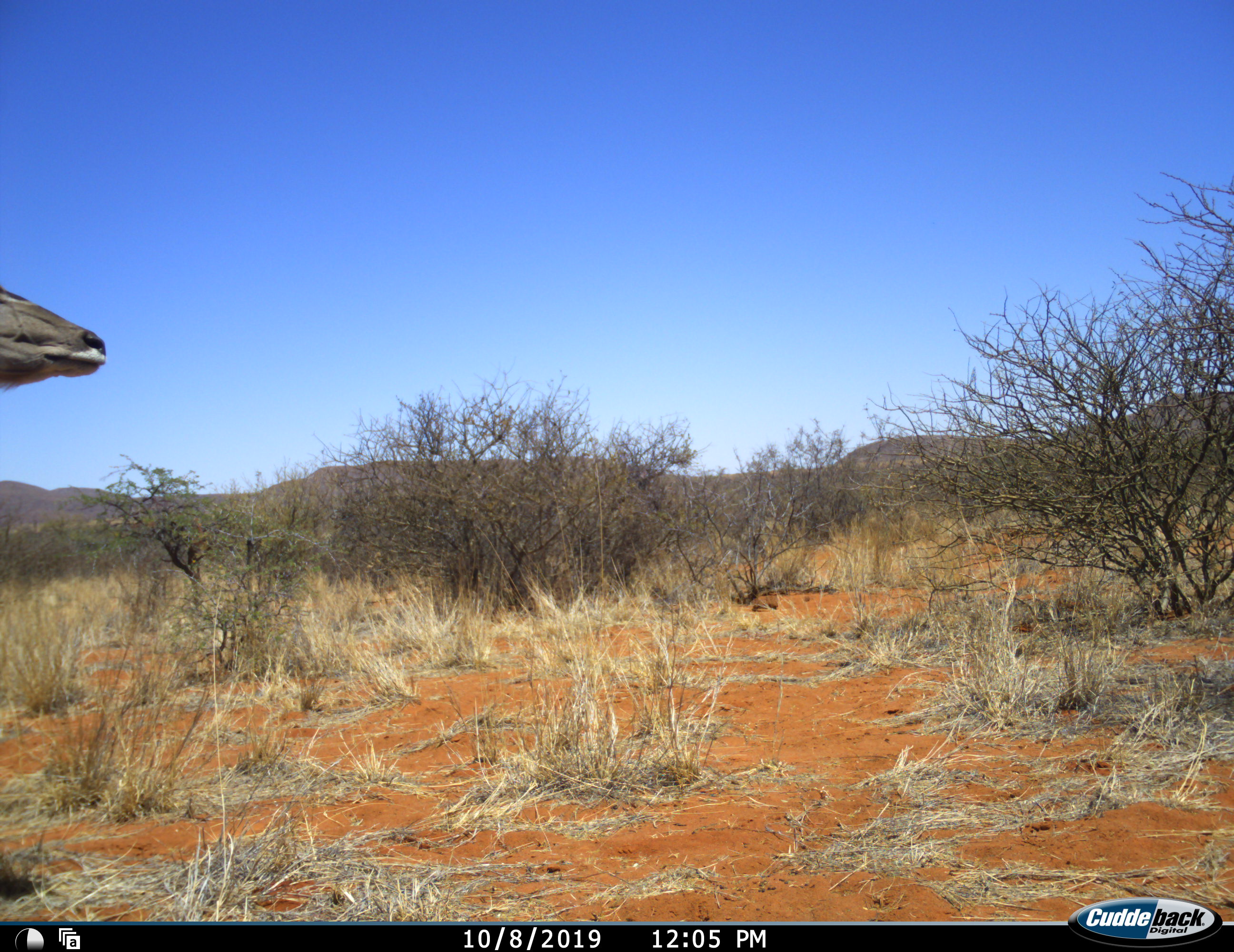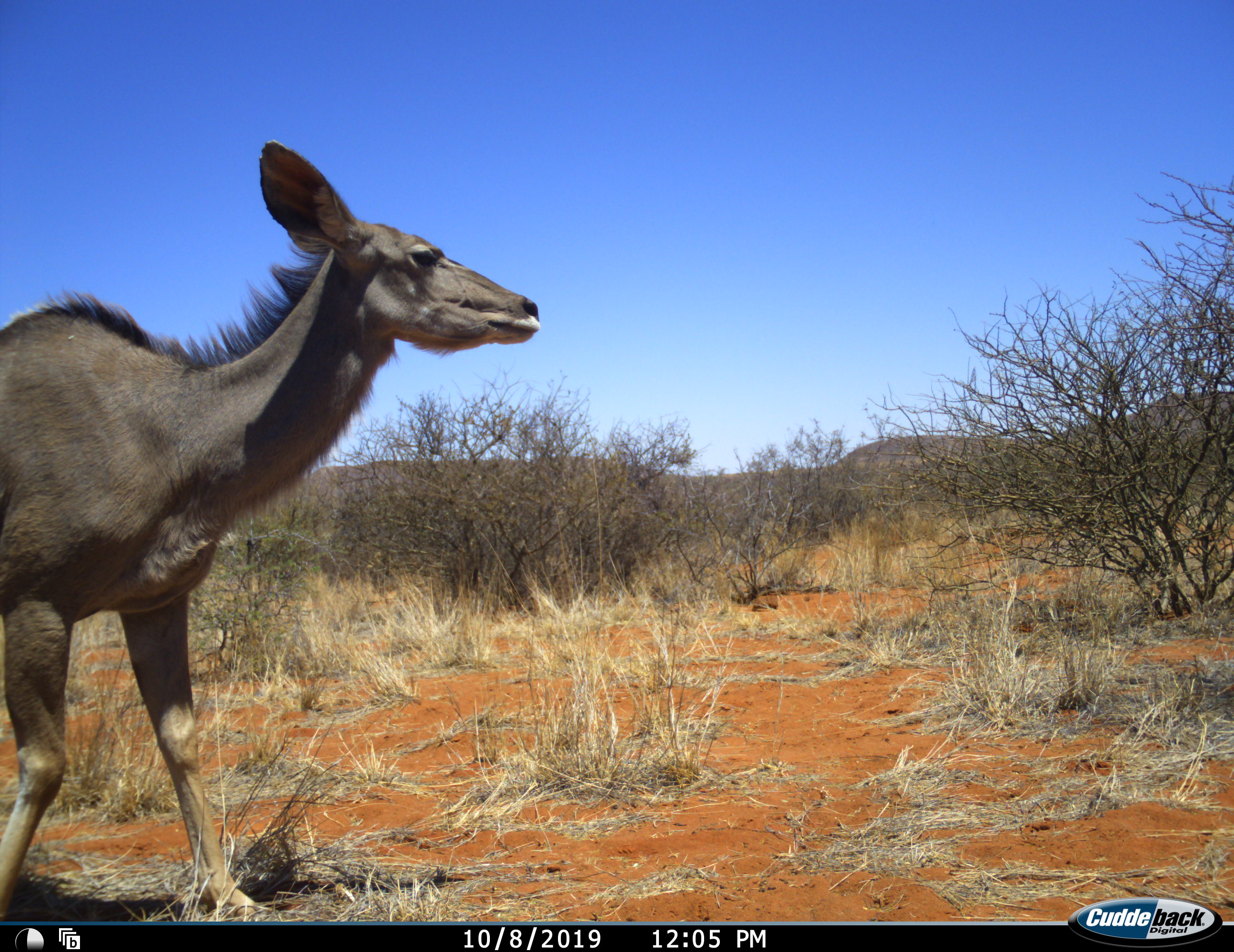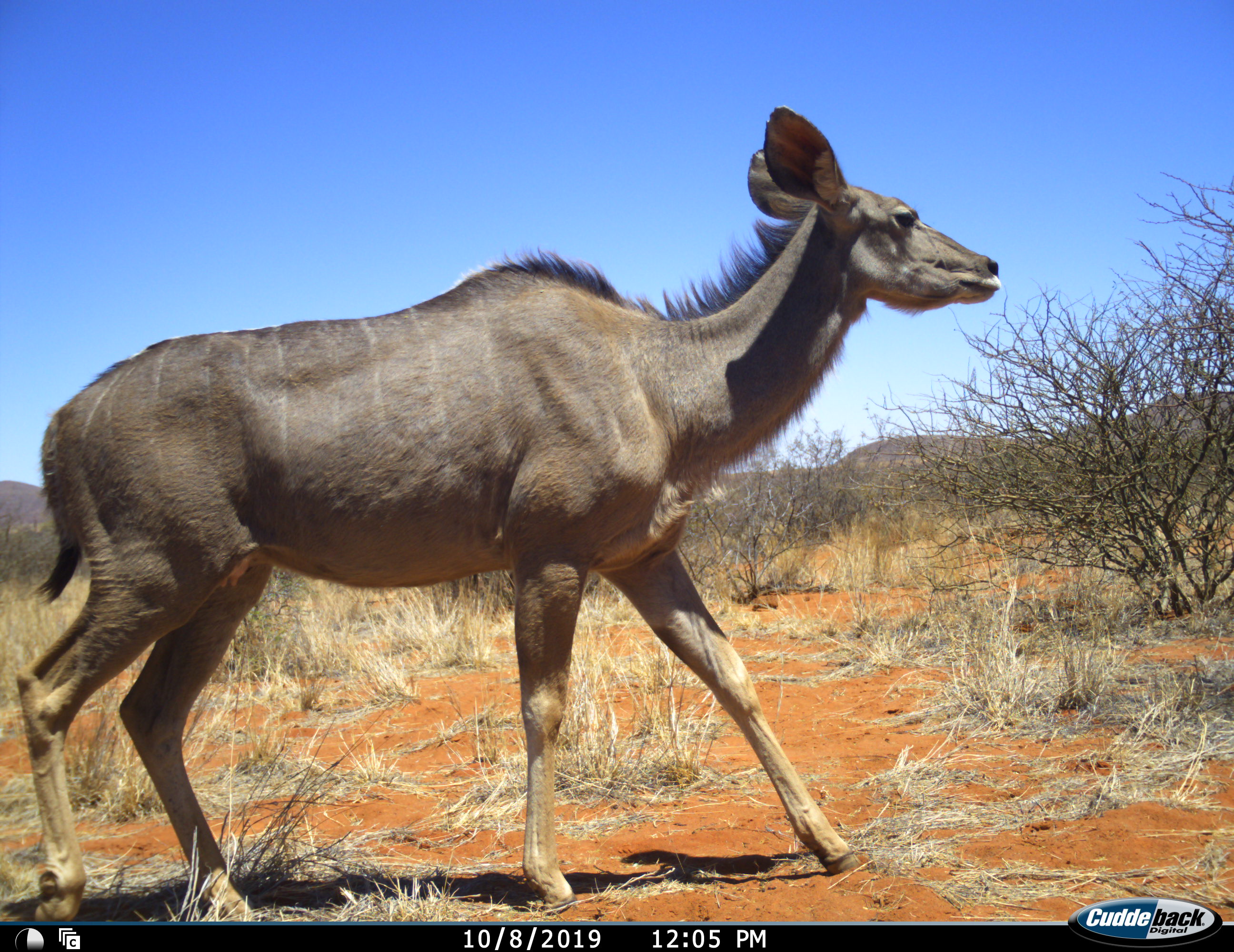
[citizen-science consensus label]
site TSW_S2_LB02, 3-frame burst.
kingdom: Animalia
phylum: Chordata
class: Mammalia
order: Artiodactyla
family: Bovidae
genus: Tragelaphus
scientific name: Tragelaphus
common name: kudu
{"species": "kudu (Tragelaphus)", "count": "1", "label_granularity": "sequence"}